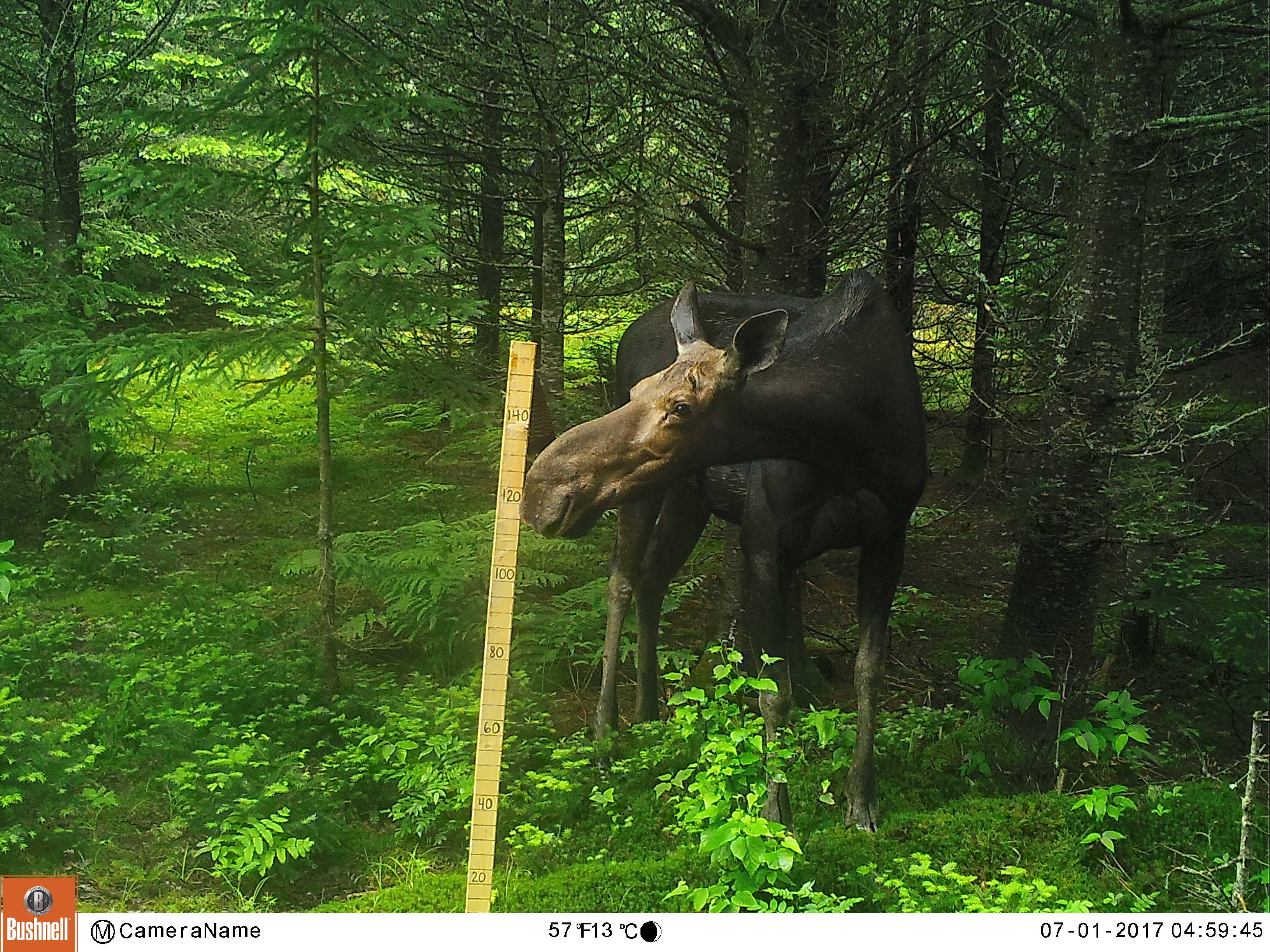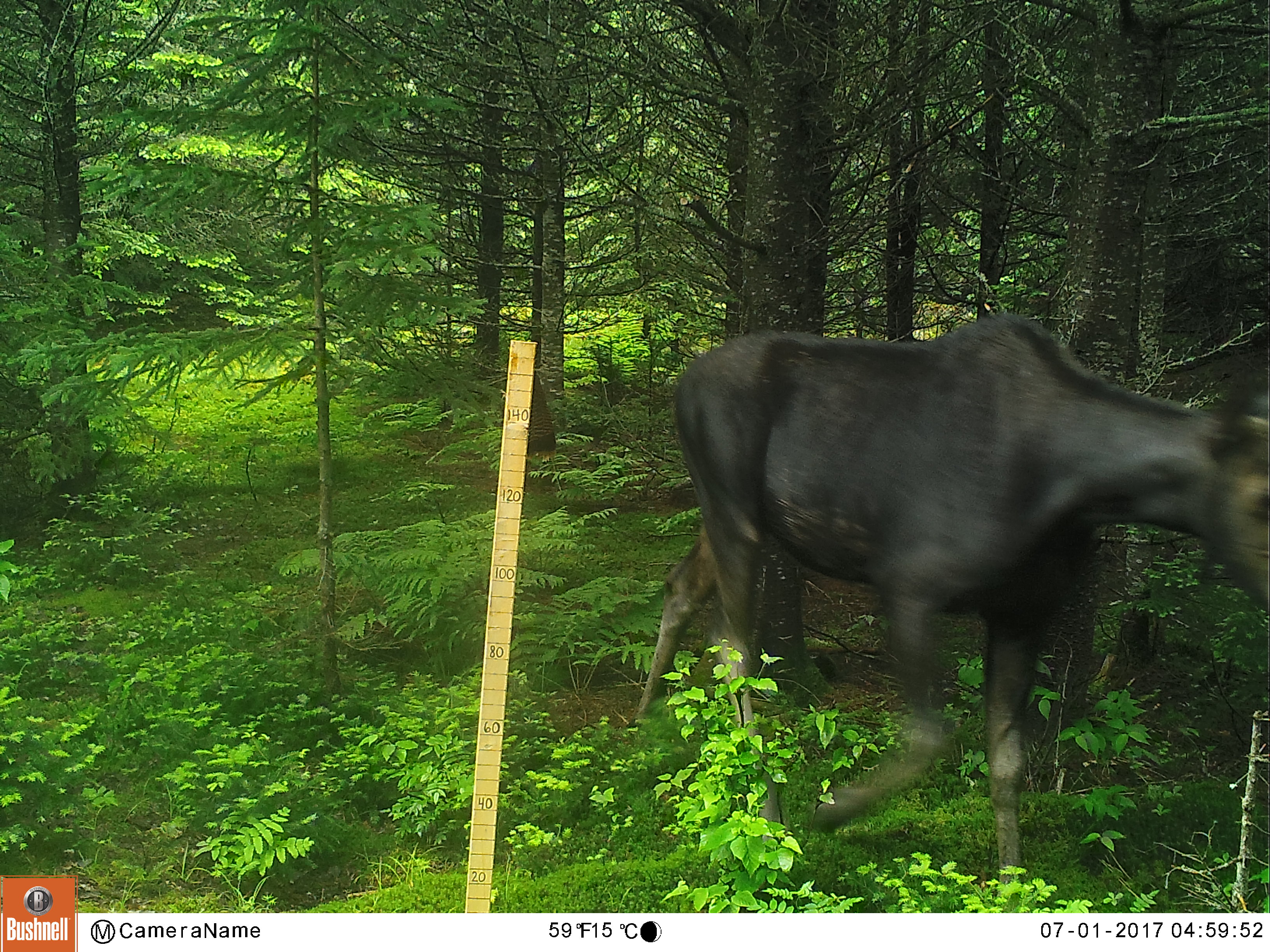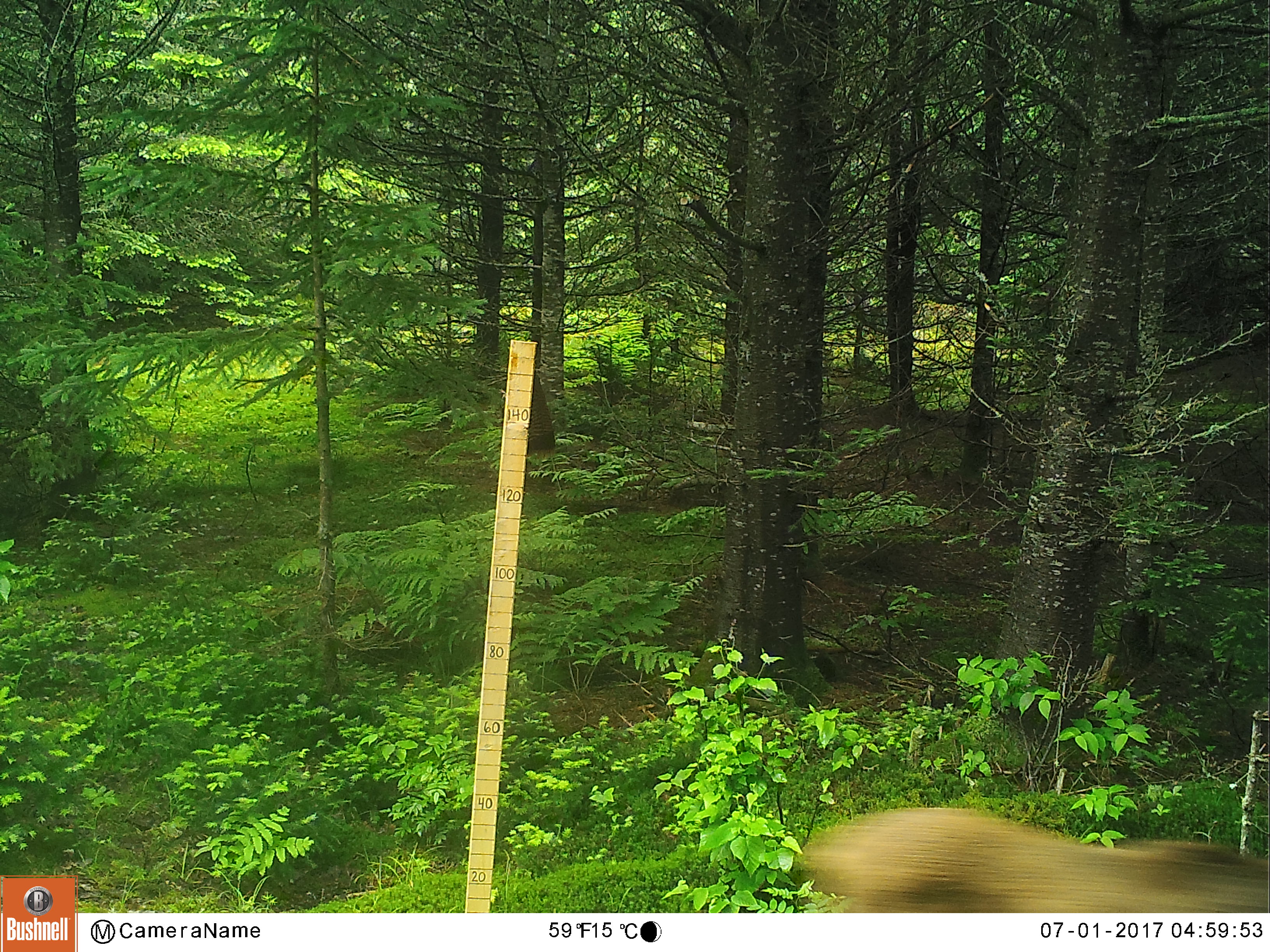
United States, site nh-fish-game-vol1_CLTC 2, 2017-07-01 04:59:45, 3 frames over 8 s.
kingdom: Animalia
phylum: Chordata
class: Mammalia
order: Artiodactyla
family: Cervidae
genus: Alces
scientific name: Alces alces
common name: moose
Moose (Alces alces).